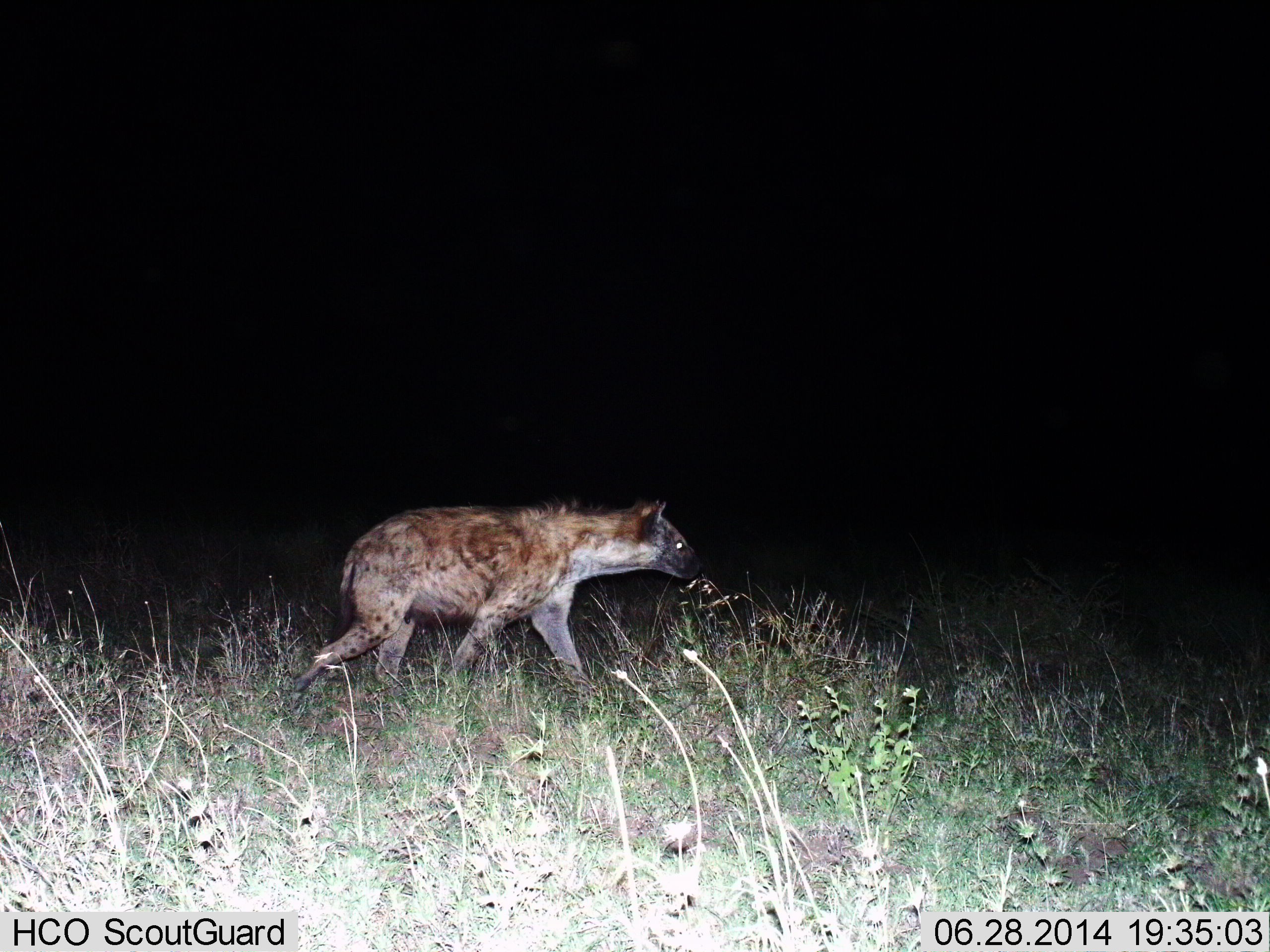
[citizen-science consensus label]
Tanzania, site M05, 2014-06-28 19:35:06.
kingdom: Animalia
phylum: Chordata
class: Mammalia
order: Carnivora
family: Hyaenidae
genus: Crocuta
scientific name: Crocuta crocuta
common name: spotted hyena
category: hyenaspotted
Hyenaspotted (spotted hyena) (Crocuta crocuta), count 1. Behavior (volunteer vote fractions): standing 0%, resting 0%, moving 100%, interacting 0%. Young present (vote fraction): 0%. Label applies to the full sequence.